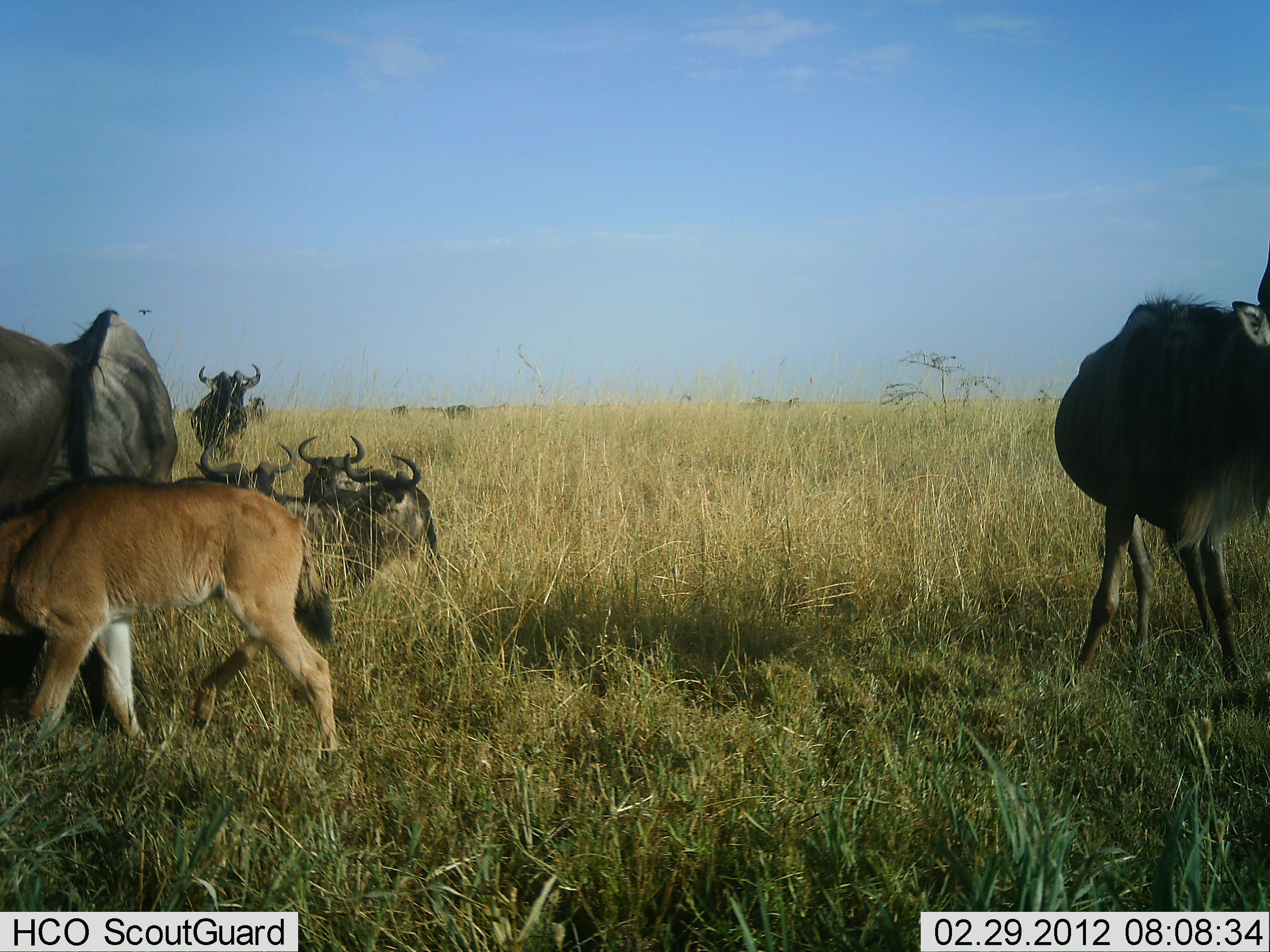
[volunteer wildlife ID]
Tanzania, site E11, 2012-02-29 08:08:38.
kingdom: Animalia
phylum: Chordata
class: Mammalia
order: Artiodactyla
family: Bovidae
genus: Connochaetes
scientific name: Connochaetes taurinus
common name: blue wildebeest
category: wildebeest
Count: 9.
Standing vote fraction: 85%.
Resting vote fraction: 85%.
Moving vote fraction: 31%.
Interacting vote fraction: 0%.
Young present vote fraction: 88%.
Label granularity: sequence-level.